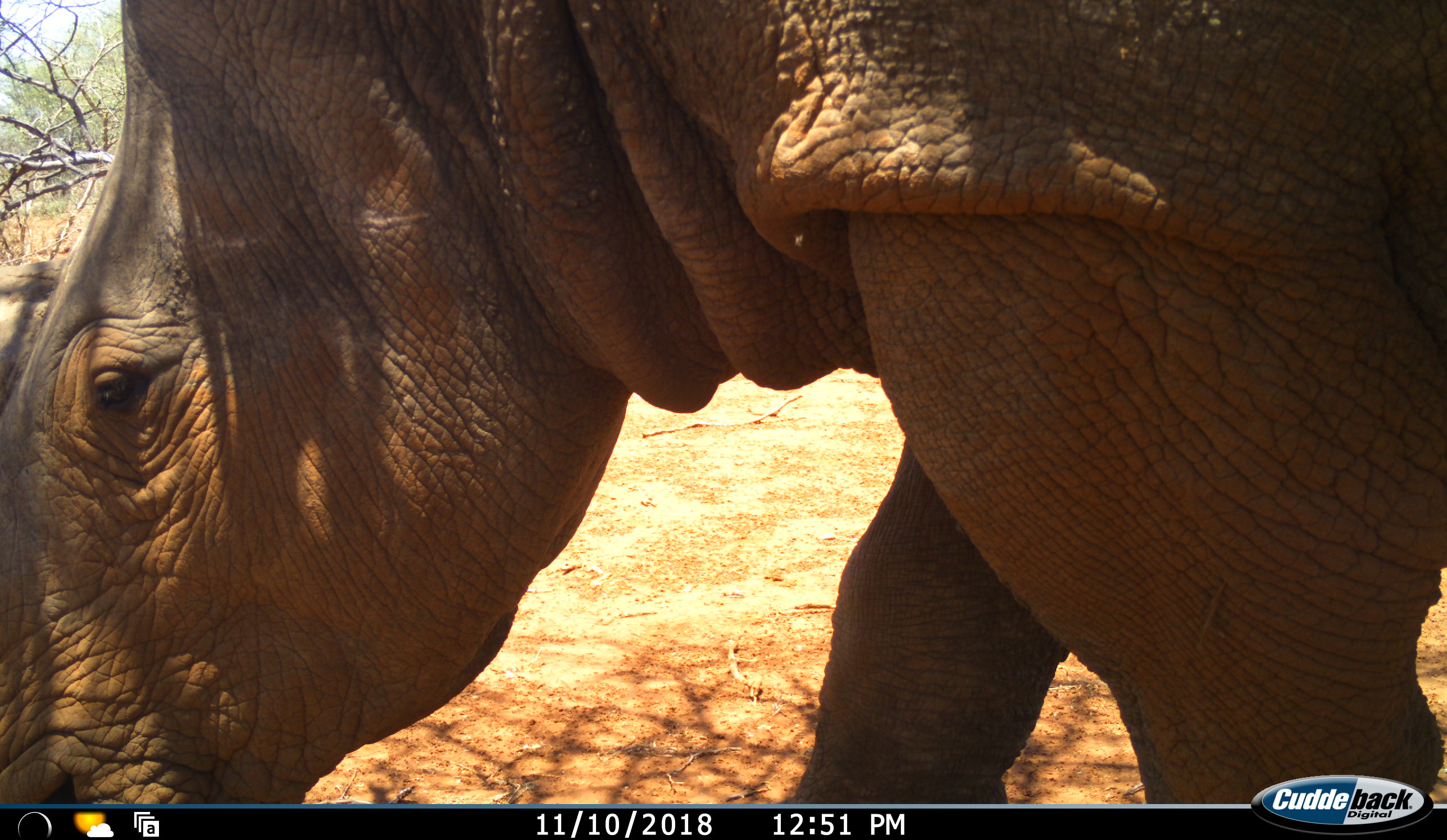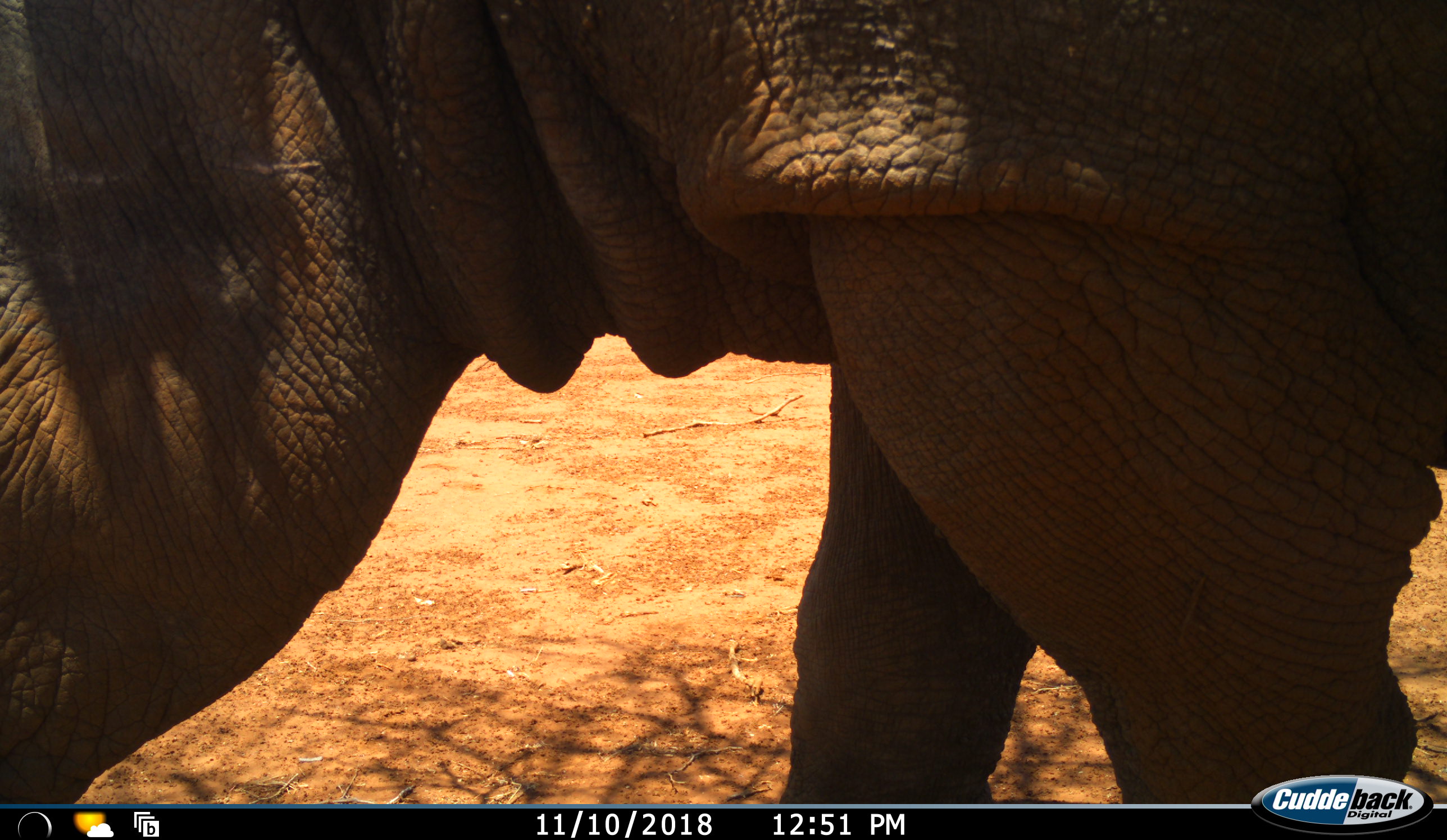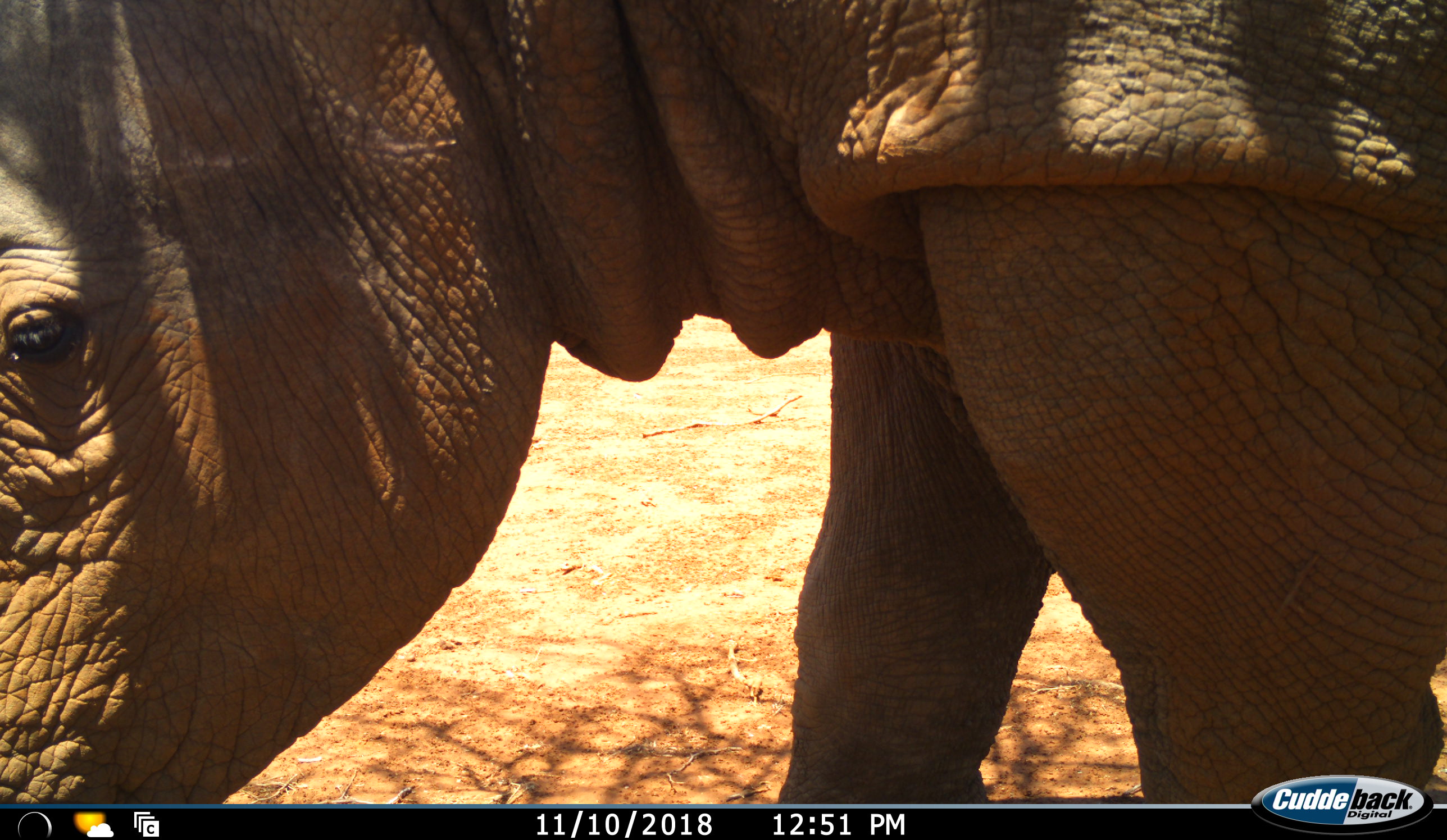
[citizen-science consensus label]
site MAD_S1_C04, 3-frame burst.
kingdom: Animalia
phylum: Chordata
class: Mammalia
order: Perissodactyla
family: Rhinocerotidae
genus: Ceratotherium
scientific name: Ceratotherium simum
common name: white rhinoceros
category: rhinoceroswhite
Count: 1.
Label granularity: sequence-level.